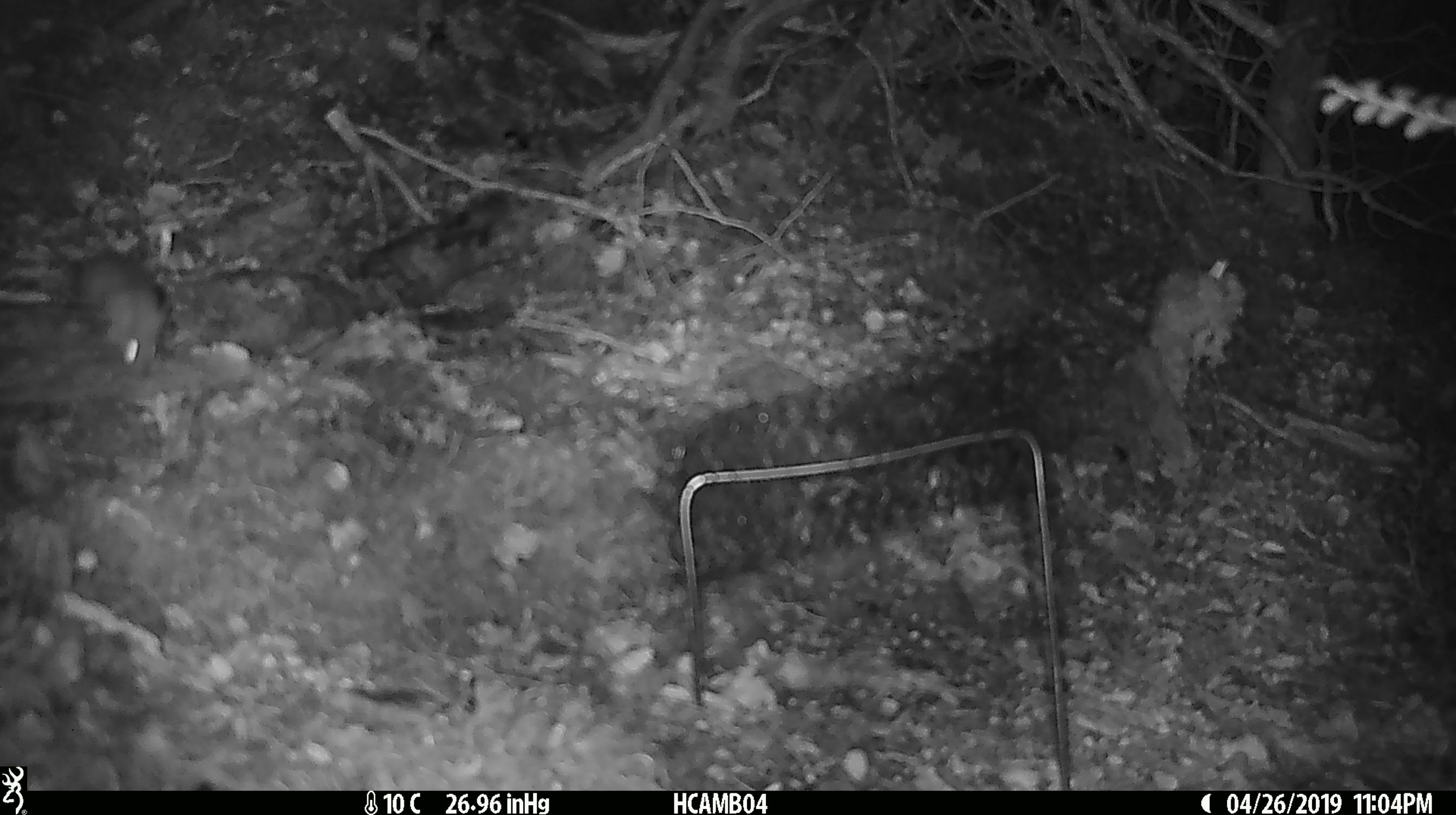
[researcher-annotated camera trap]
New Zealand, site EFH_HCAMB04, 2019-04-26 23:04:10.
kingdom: Animalia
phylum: Chordata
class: Mammalia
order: Rodentia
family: Muridae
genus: Mus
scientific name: Mus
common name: mouse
Mouse (Mus).